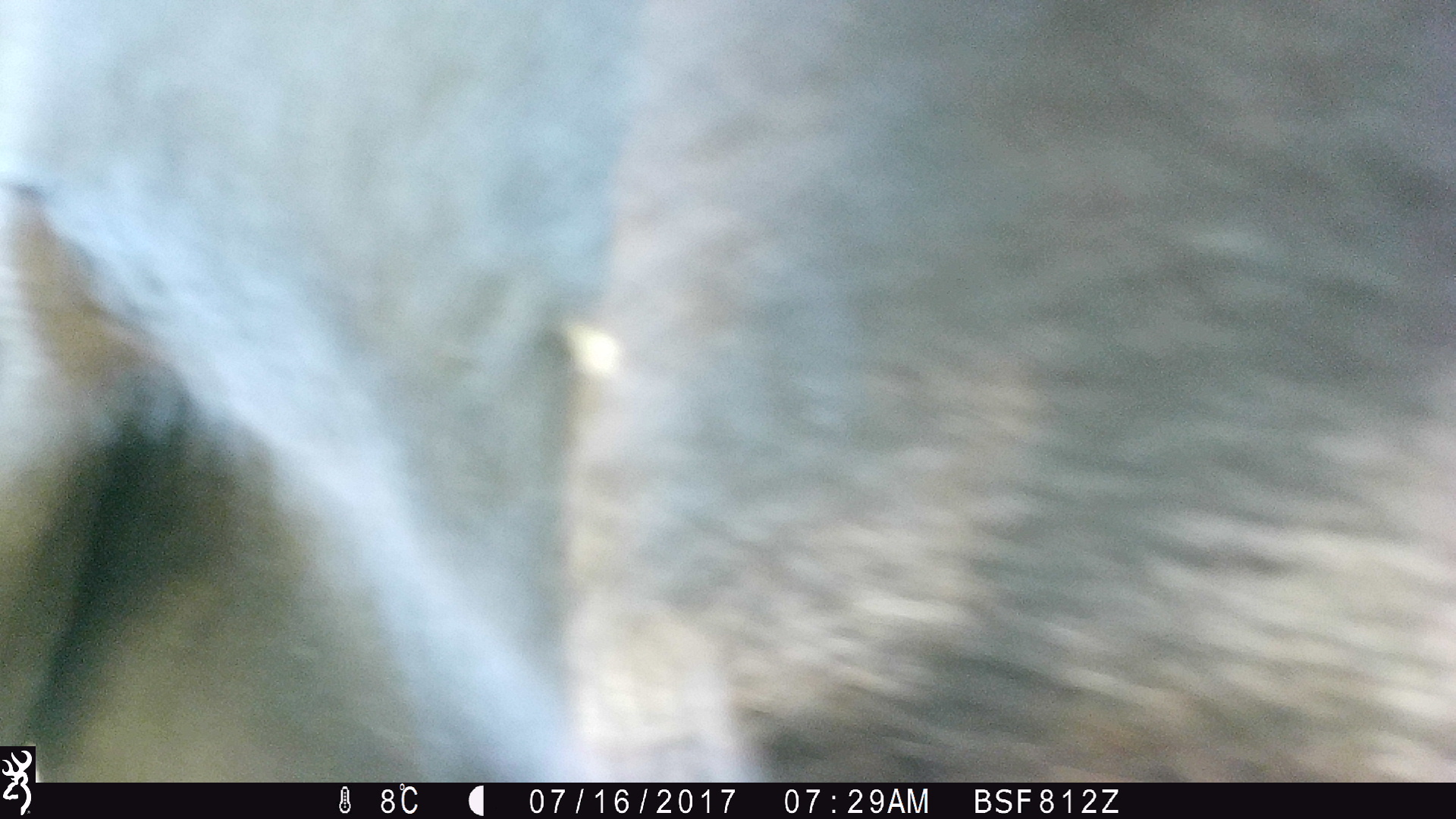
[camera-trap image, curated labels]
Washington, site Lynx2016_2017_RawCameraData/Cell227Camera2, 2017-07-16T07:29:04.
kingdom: Animalia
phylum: Chordata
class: Mammalia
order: Artiodactyla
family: Bovidae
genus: Bos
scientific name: Bos taurus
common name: domestic cattle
Domestic cattle (Bos taurus). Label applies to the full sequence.